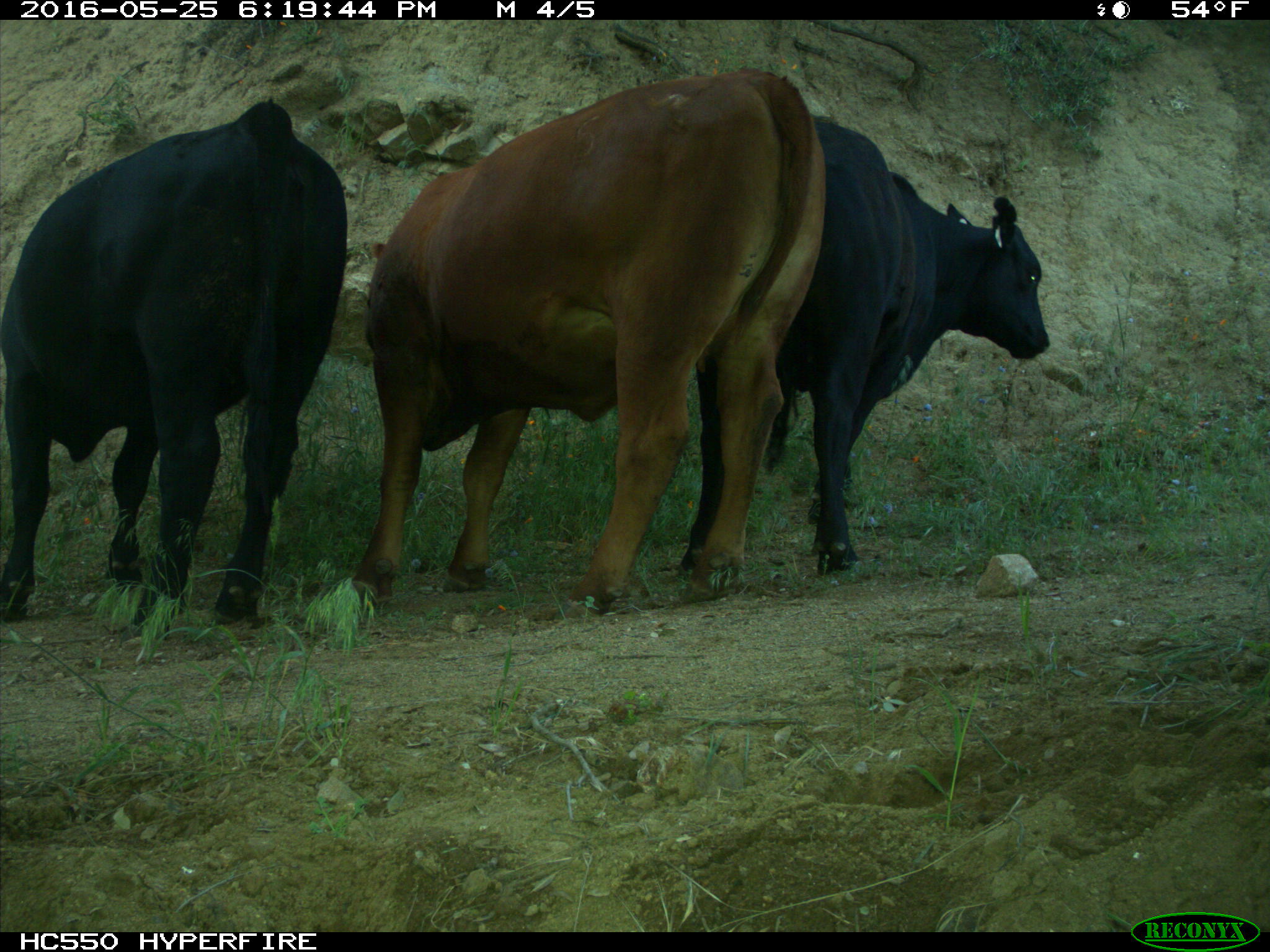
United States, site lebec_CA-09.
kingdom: Animalia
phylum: Chordata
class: Mammalia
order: Artiodactyla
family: Bovidae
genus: Bos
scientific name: Bos taurus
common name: domestic cow